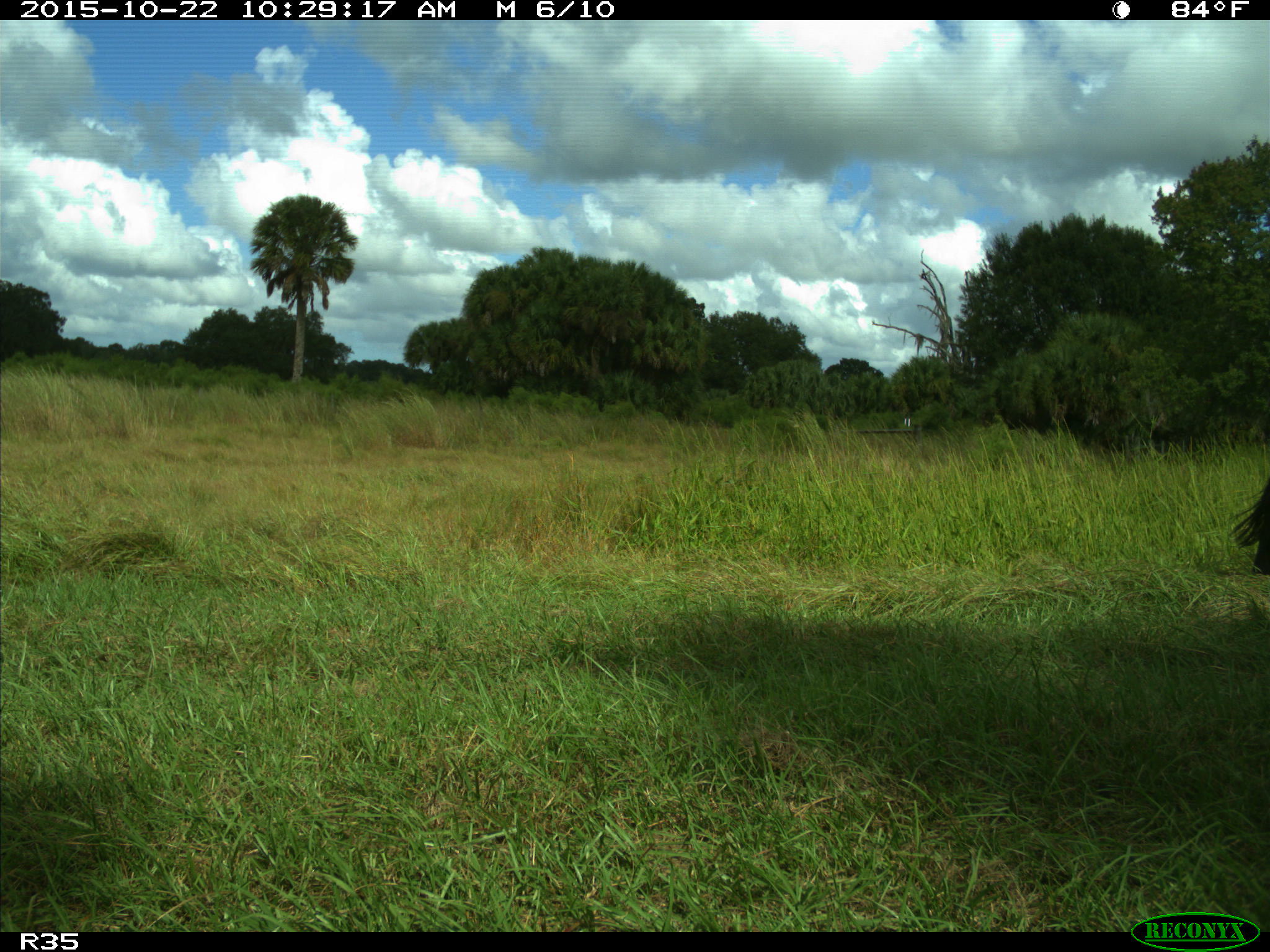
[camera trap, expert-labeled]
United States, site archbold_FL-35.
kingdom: Animalia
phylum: Chordata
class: Mammalia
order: Artiodactyla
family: Bovidae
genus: Bos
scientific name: Bos taurus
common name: domestic cow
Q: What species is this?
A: Bos taurus (domestic cow).